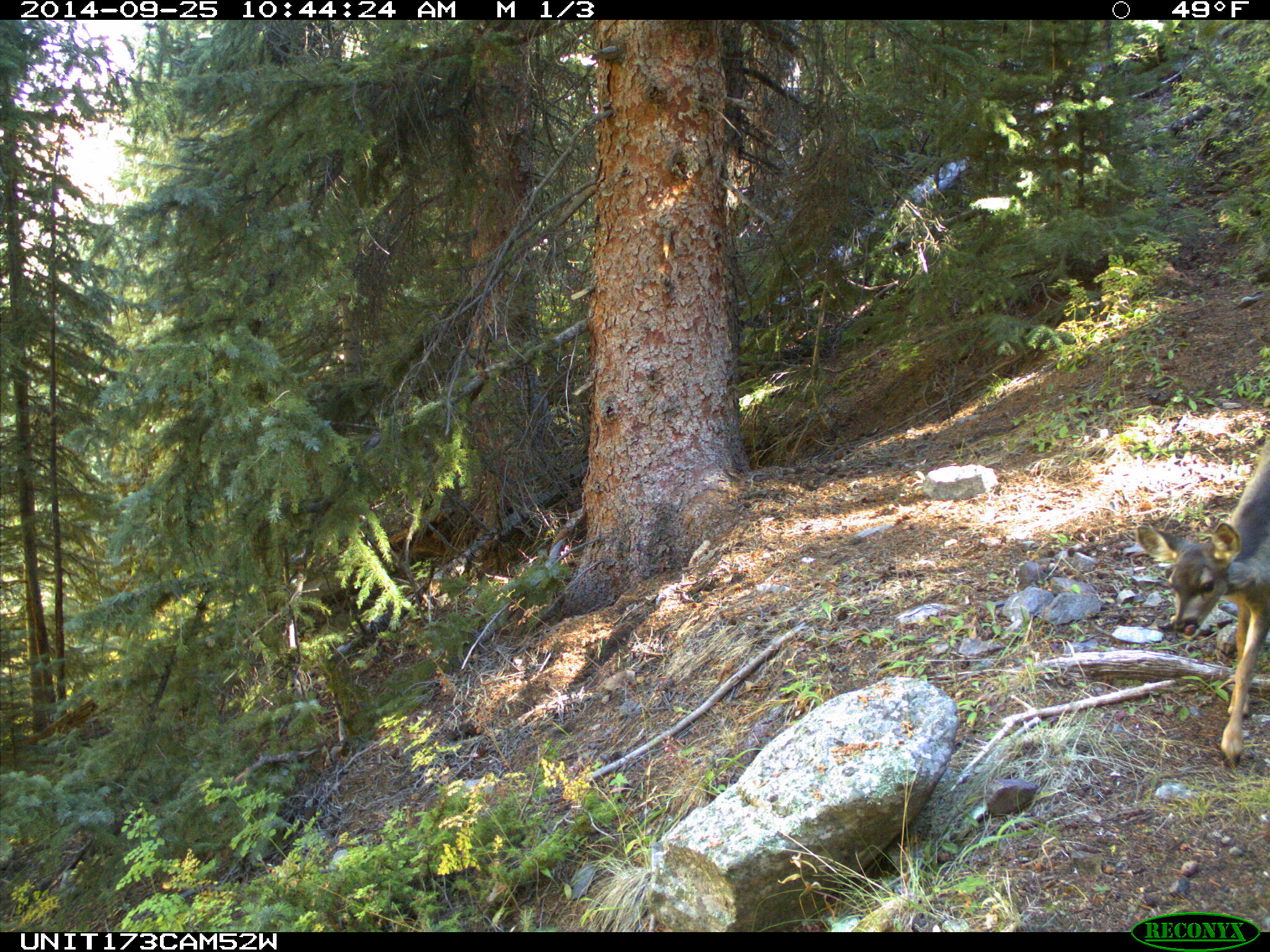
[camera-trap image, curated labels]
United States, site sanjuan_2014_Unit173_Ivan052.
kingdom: Animalia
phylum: Chordata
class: Mammalia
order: Artiodactyla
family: Cervidae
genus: Odocoileus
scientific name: Odocoileus hemionus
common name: mule deer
Odocoileus hemionus (mule deer).